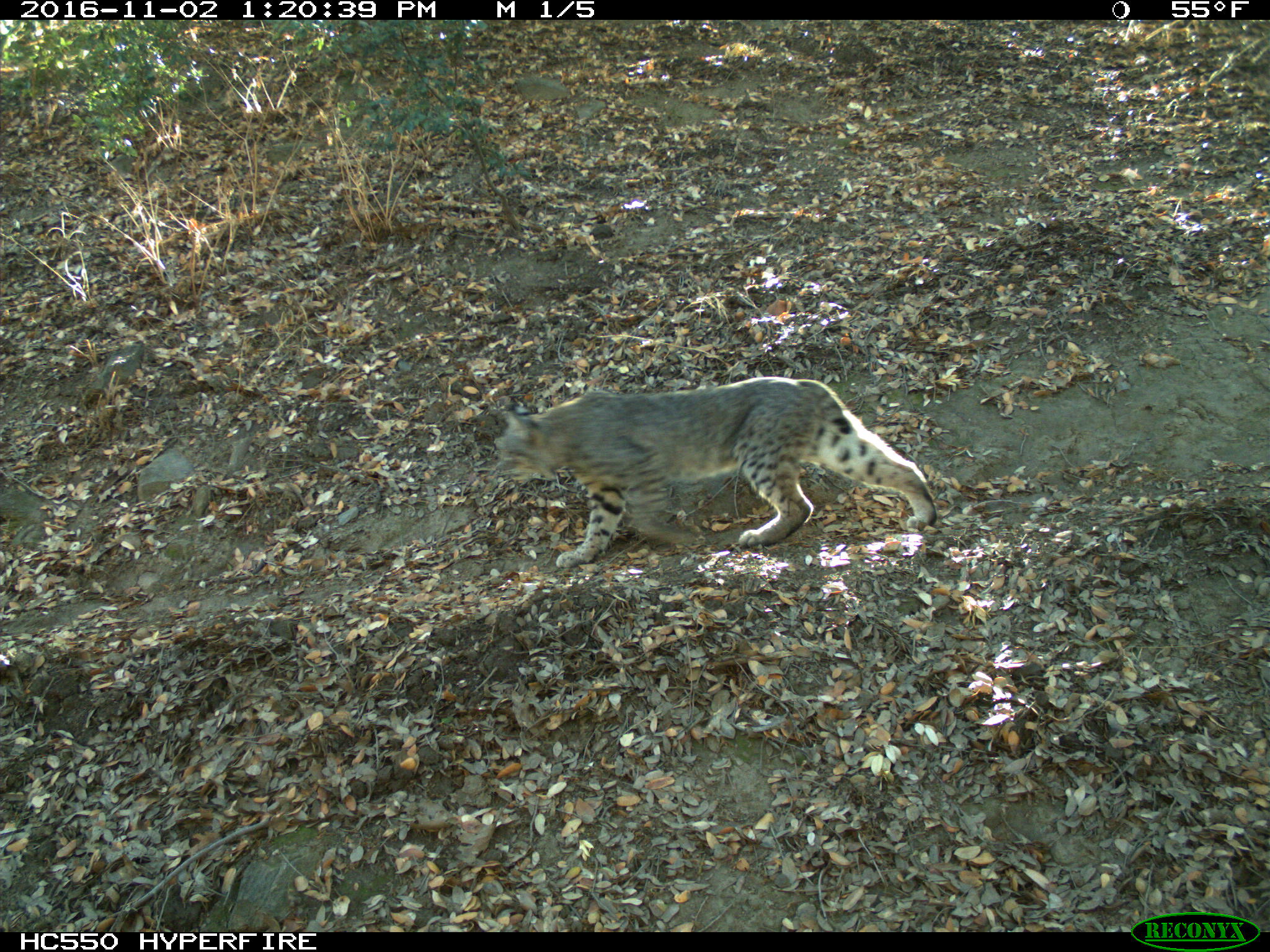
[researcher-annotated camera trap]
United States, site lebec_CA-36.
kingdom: Animalia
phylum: Chordata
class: Mammalia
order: Carnivora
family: Felidae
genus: Lynx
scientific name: Lynx rufus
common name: bobcat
Lynx rufus (bobcat).